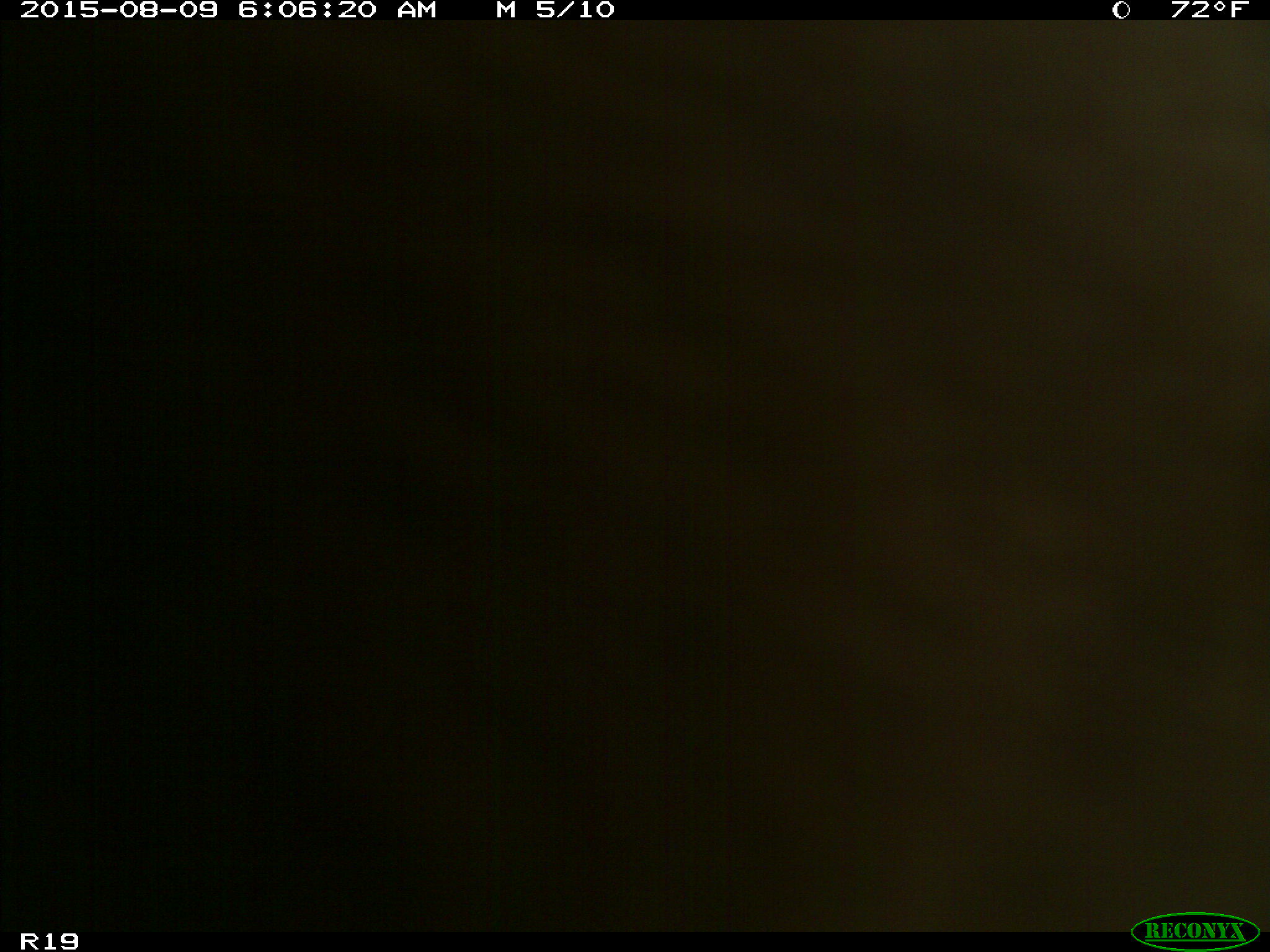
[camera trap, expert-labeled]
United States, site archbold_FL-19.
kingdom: Animalia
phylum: Chordata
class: Mammalia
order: Artiodactyla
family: Bovidae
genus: Bos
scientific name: Bos taurus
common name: domestic cow